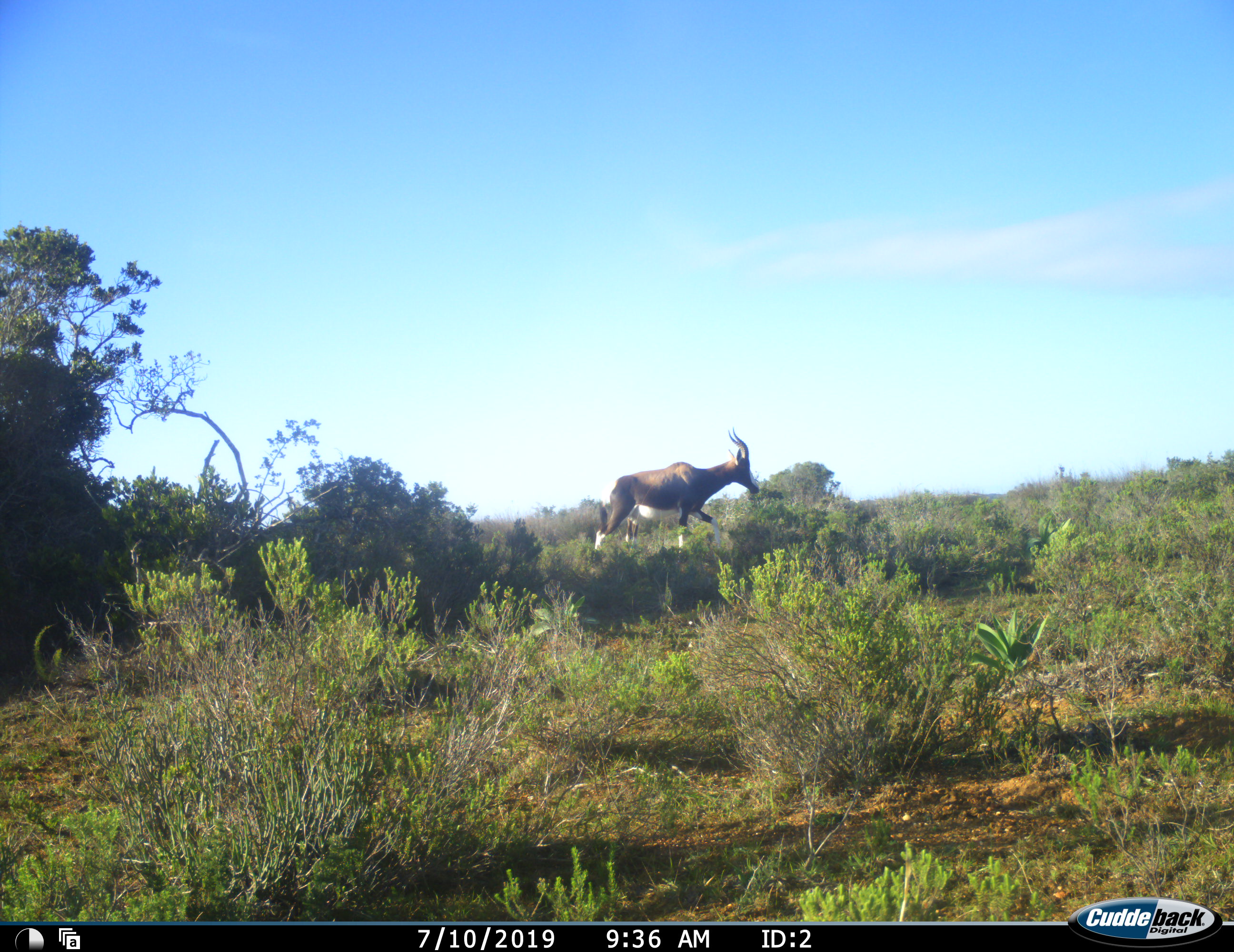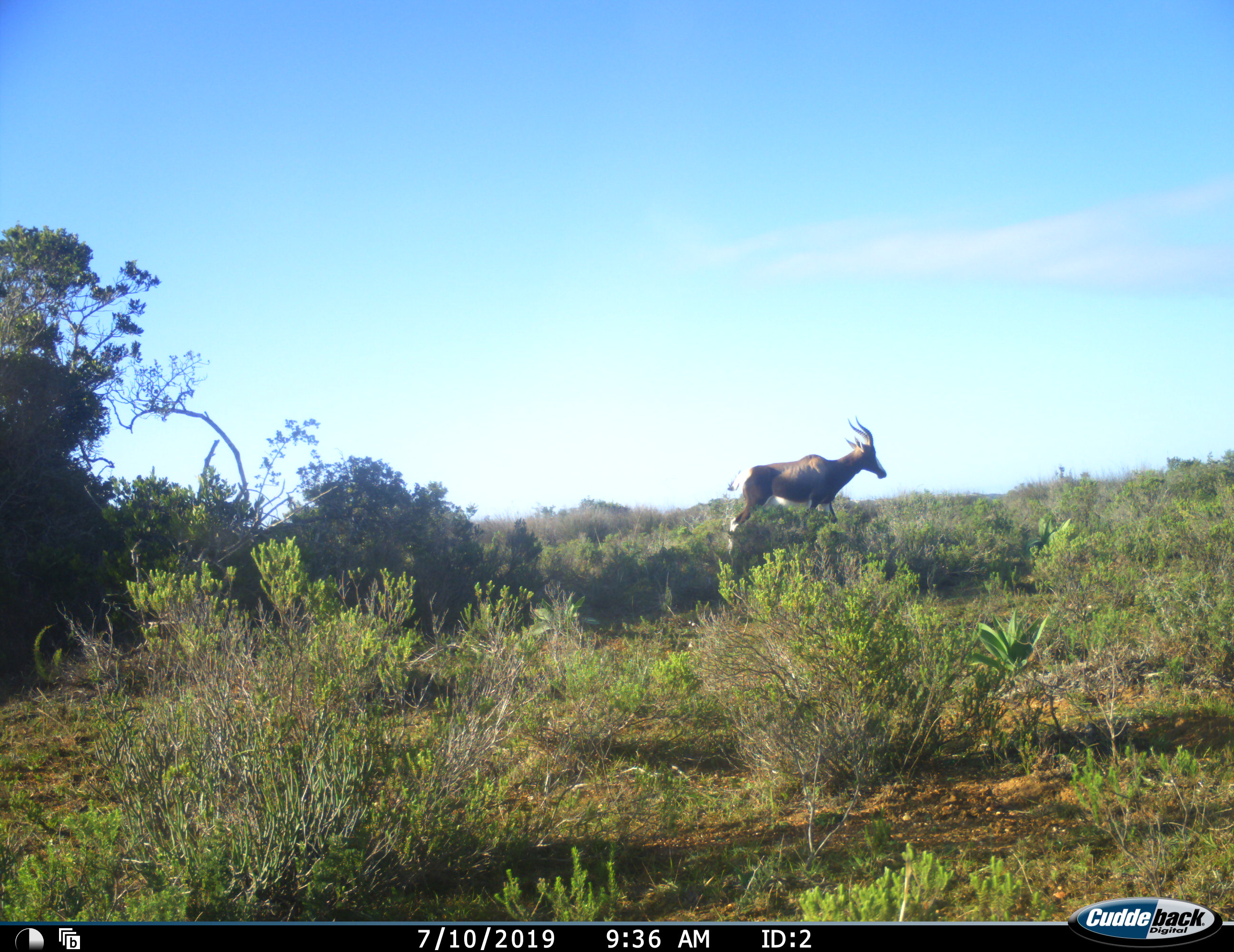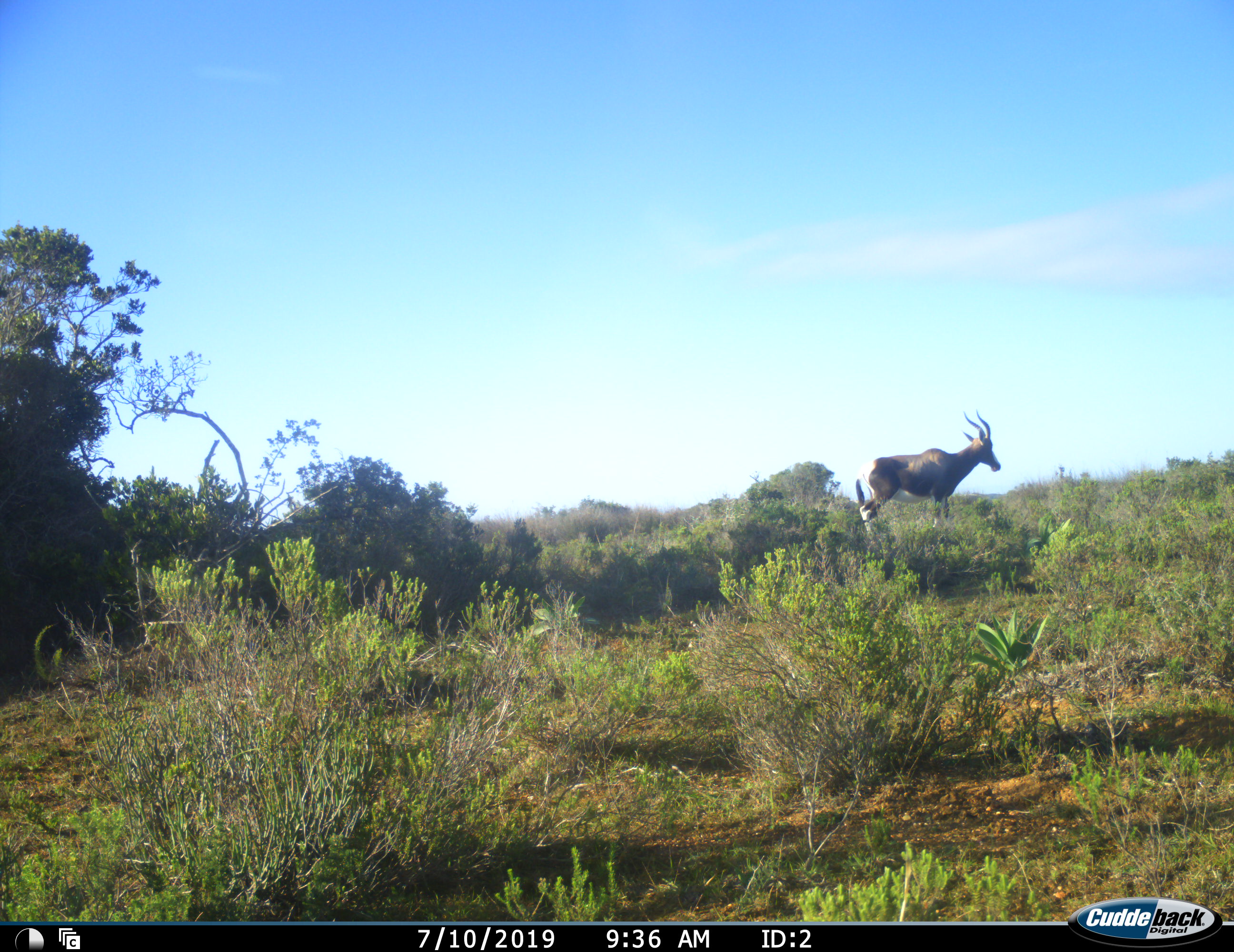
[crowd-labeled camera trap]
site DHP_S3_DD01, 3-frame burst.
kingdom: Animalia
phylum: Chordata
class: Mammalia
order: Artiodactyla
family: Bovidae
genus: Damaliscus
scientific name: Damaliscus pygargus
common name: bontebok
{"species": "bontebok (Damaliscus pygargus)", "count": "1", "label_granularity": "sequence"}